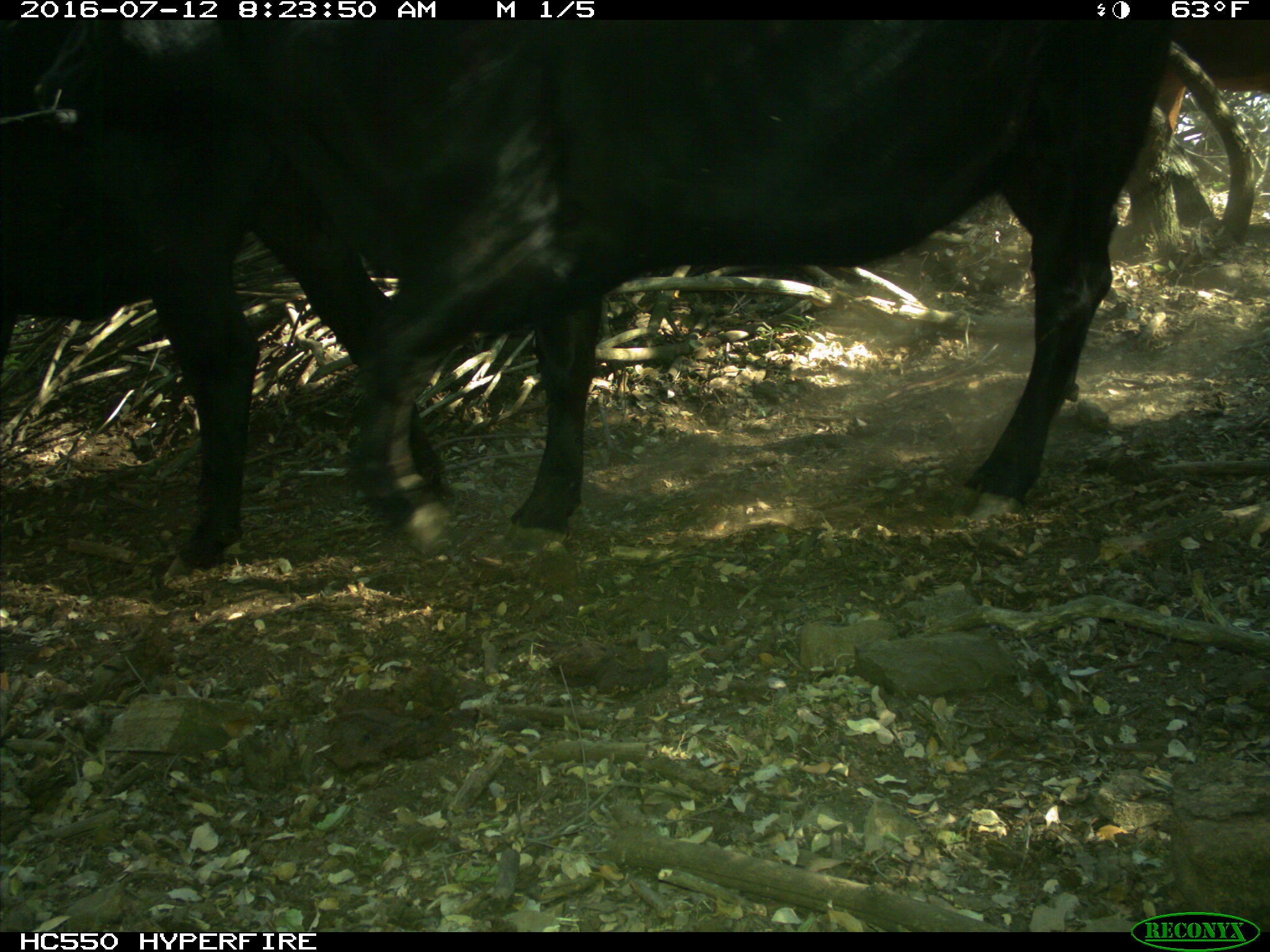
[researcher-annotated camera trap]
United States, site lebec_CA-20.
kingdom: Animalia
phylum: Chordata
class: Mammalia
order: Artiodactyla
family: Bovidae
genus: Bos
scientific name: Bos taurus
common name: domestic cow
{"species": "Bos taurus (domestic cow)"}